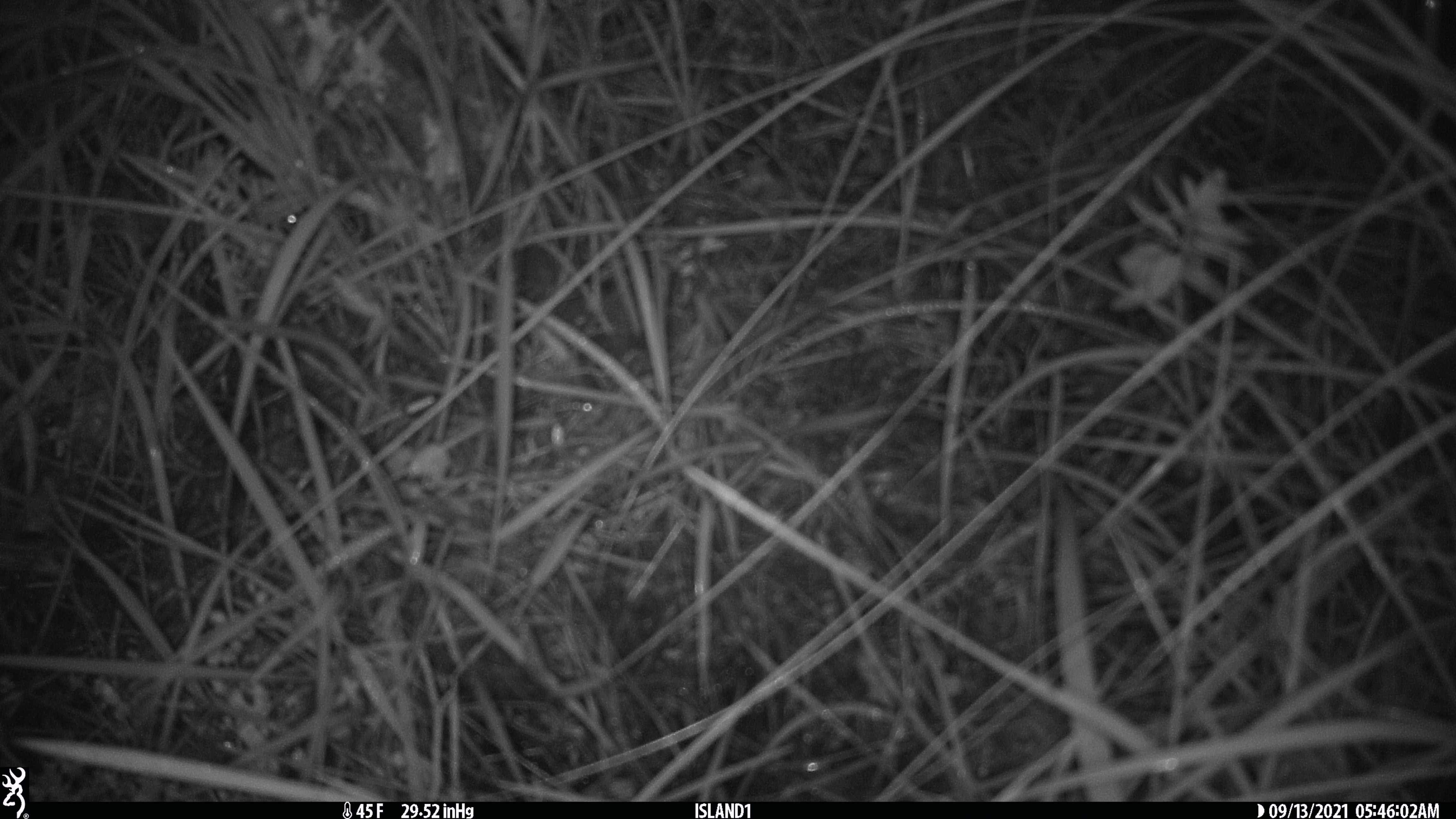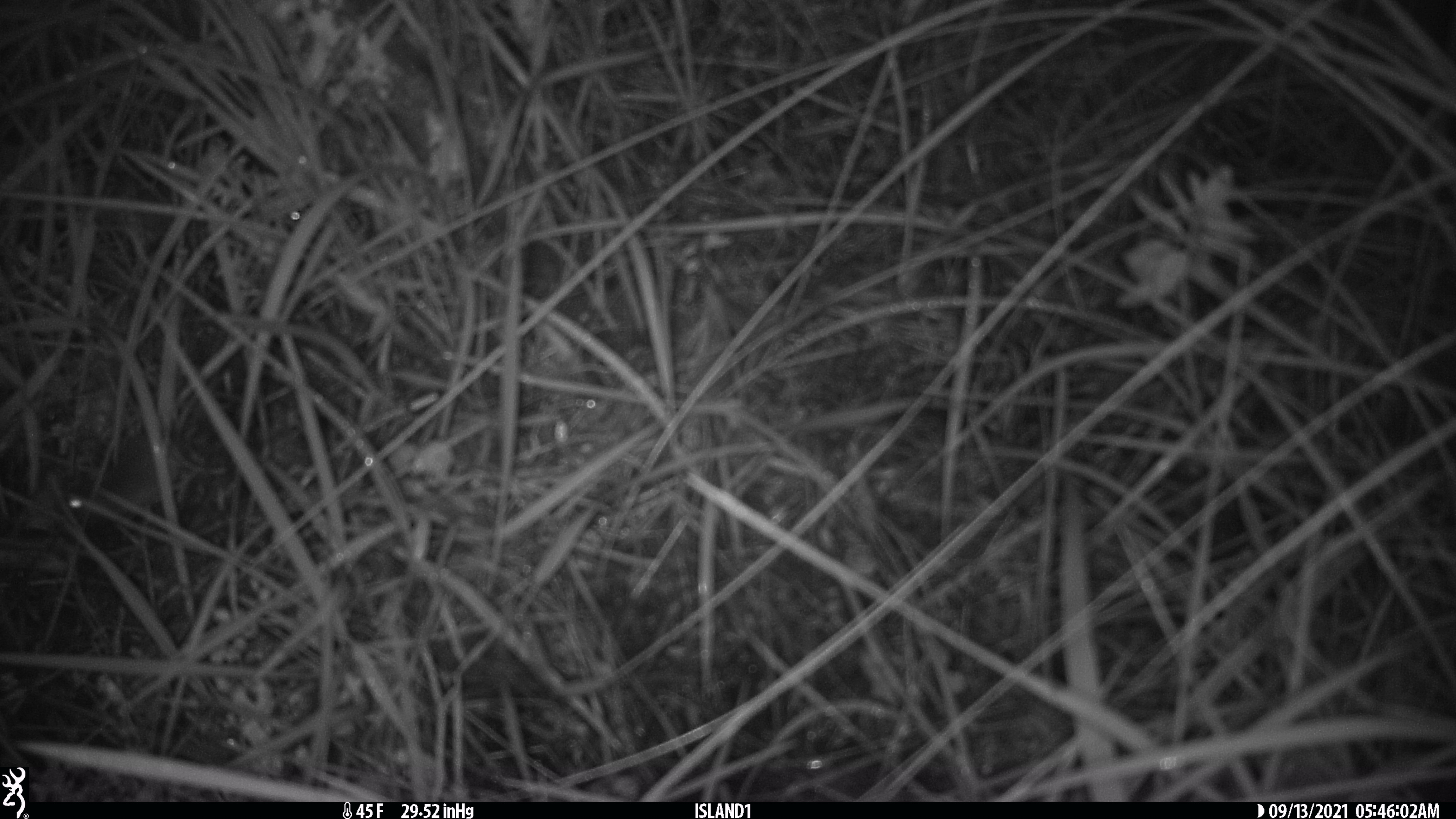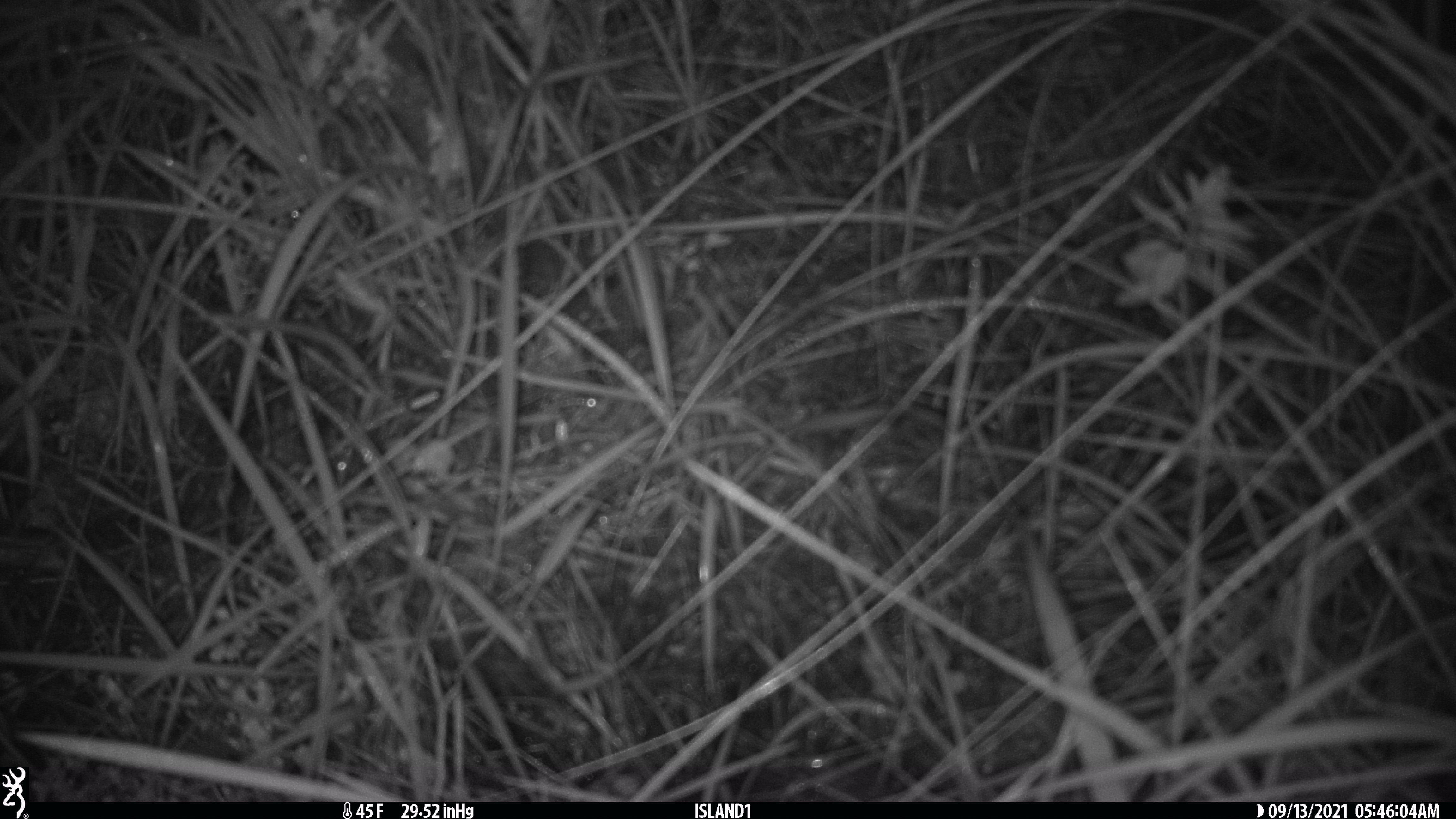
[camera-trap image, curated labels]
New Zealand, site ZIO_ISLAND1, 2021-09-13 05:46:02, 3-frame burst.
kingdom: Animalia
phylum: Chordata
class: Mammalia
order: Rodentia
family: Muridae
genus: Mus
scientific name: Mus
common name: mouse